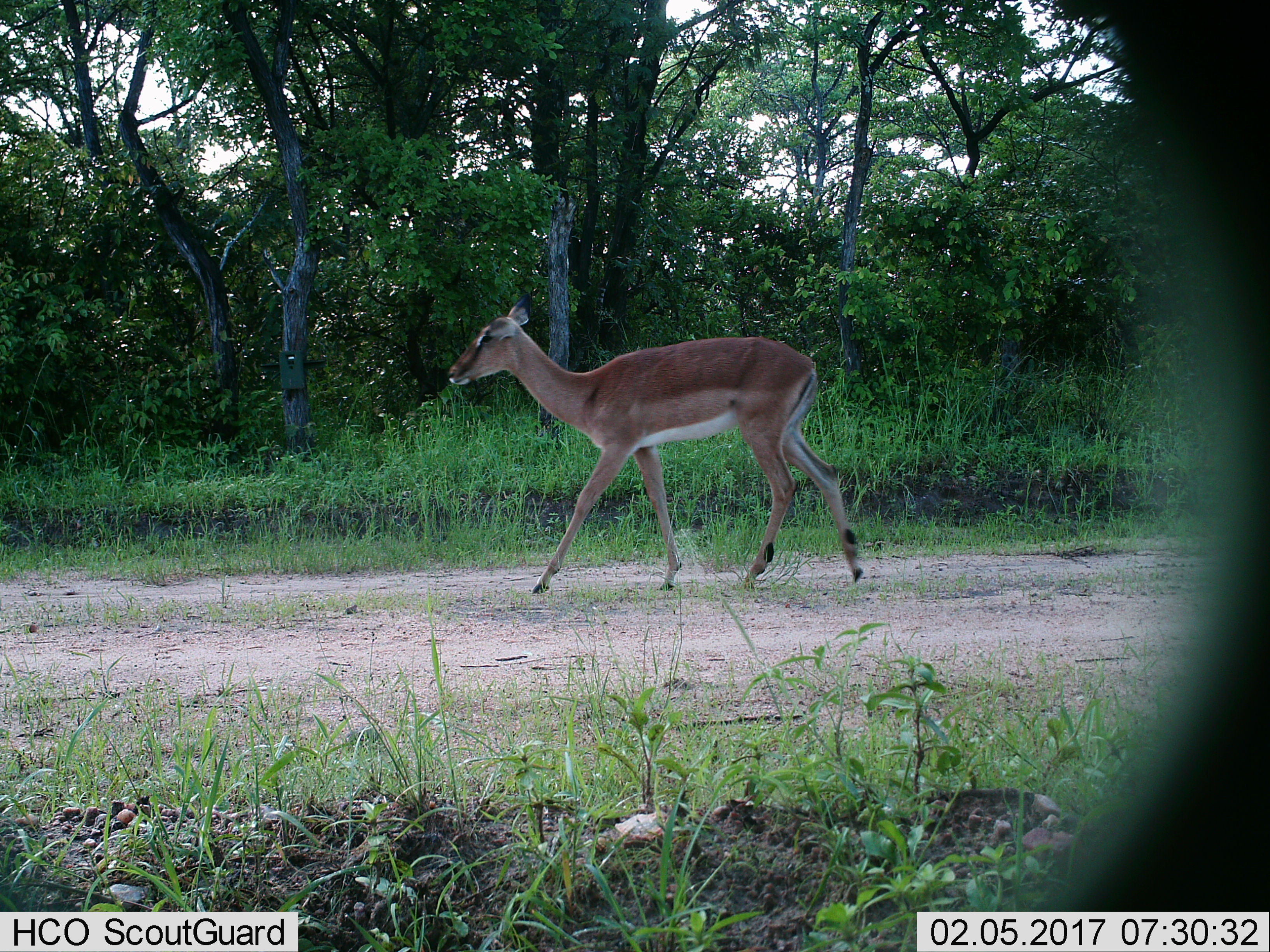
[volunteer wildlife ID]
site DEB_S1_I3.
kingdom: Animalia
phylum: Chordata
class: Mammalia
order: Artiodactyla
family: Bovidae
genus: Aepyceros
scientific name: Aepyceros melampus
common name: impala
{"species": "impala (Aepyceros melampus)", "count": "1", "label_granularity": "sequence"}